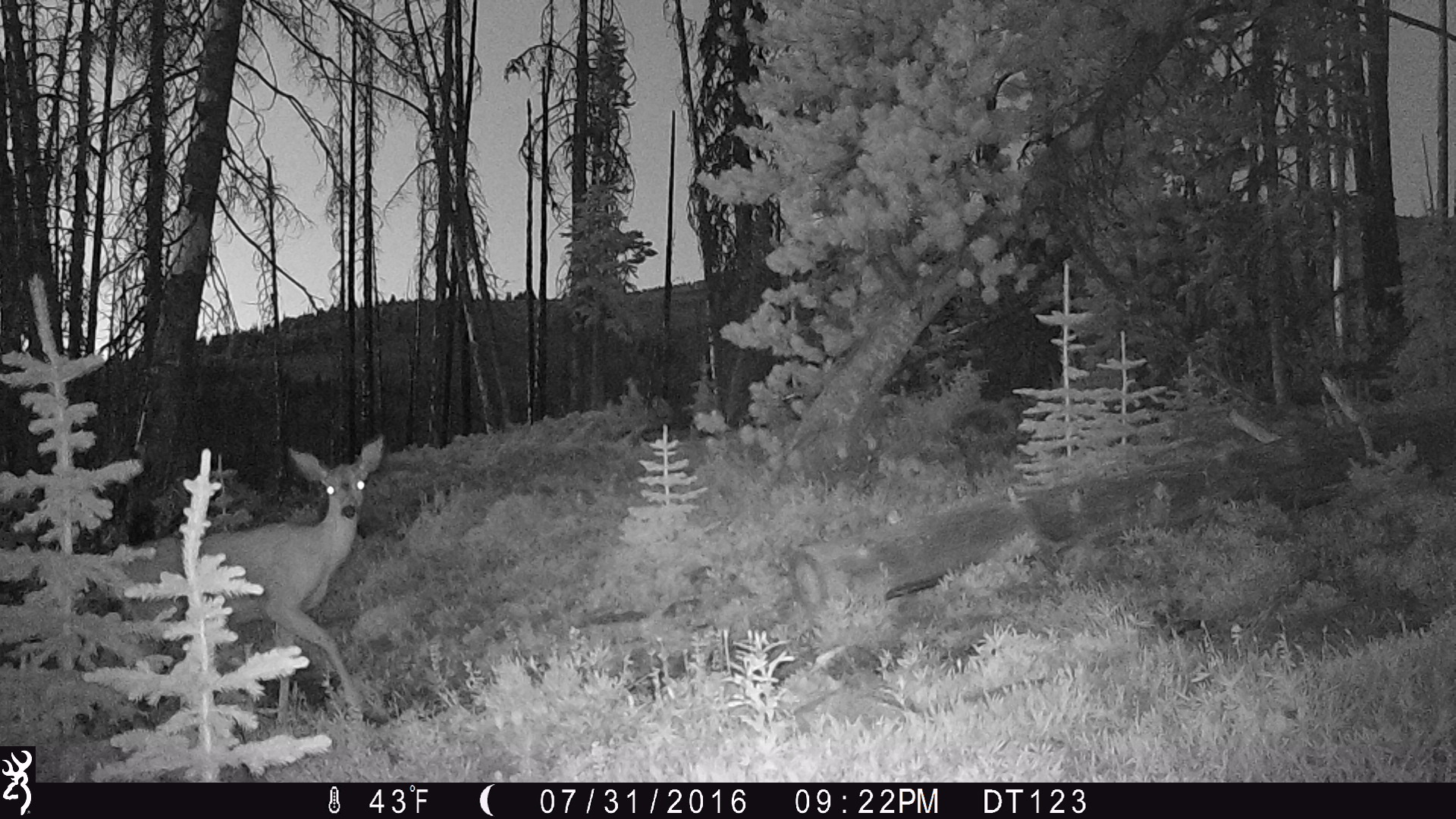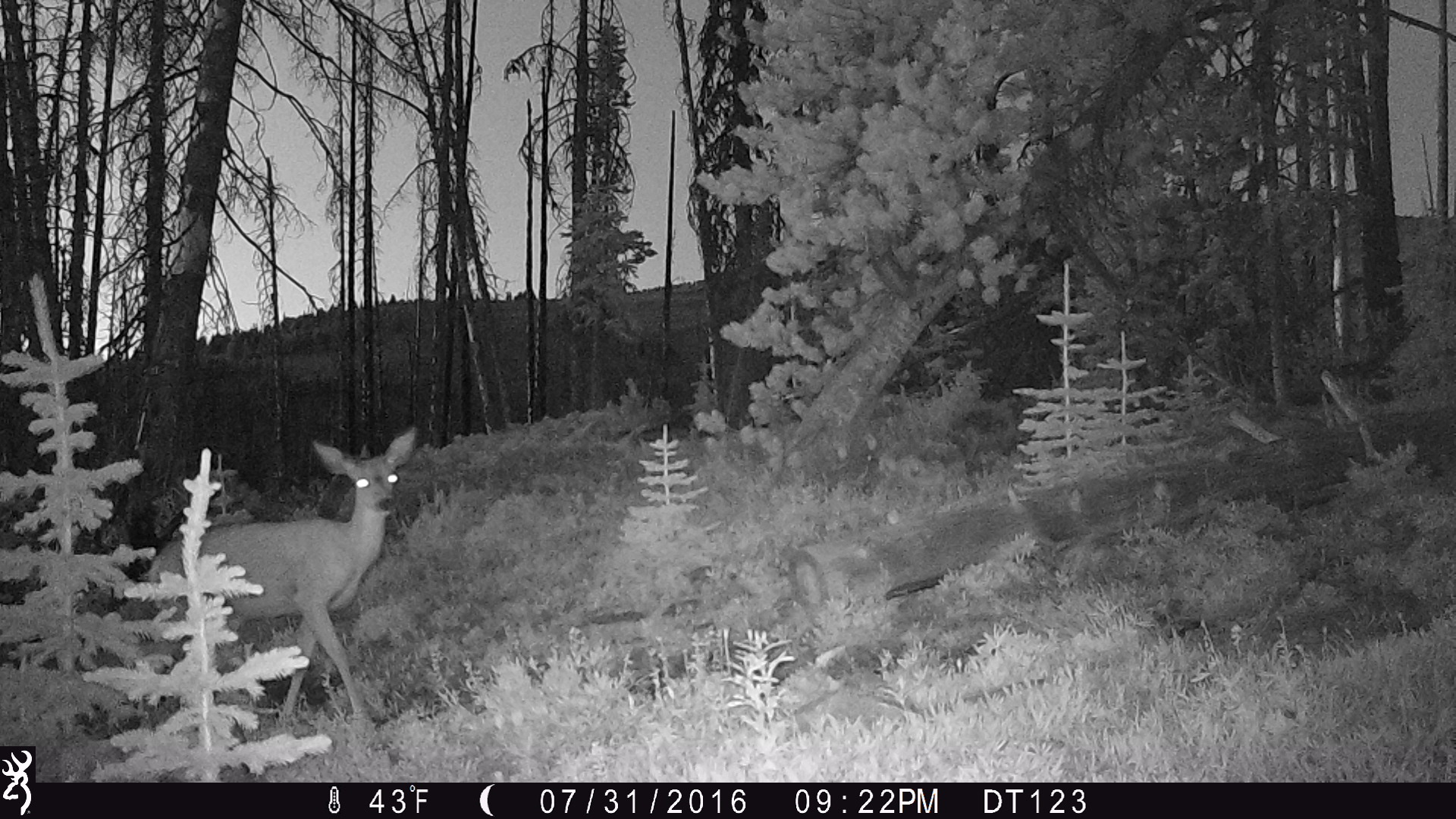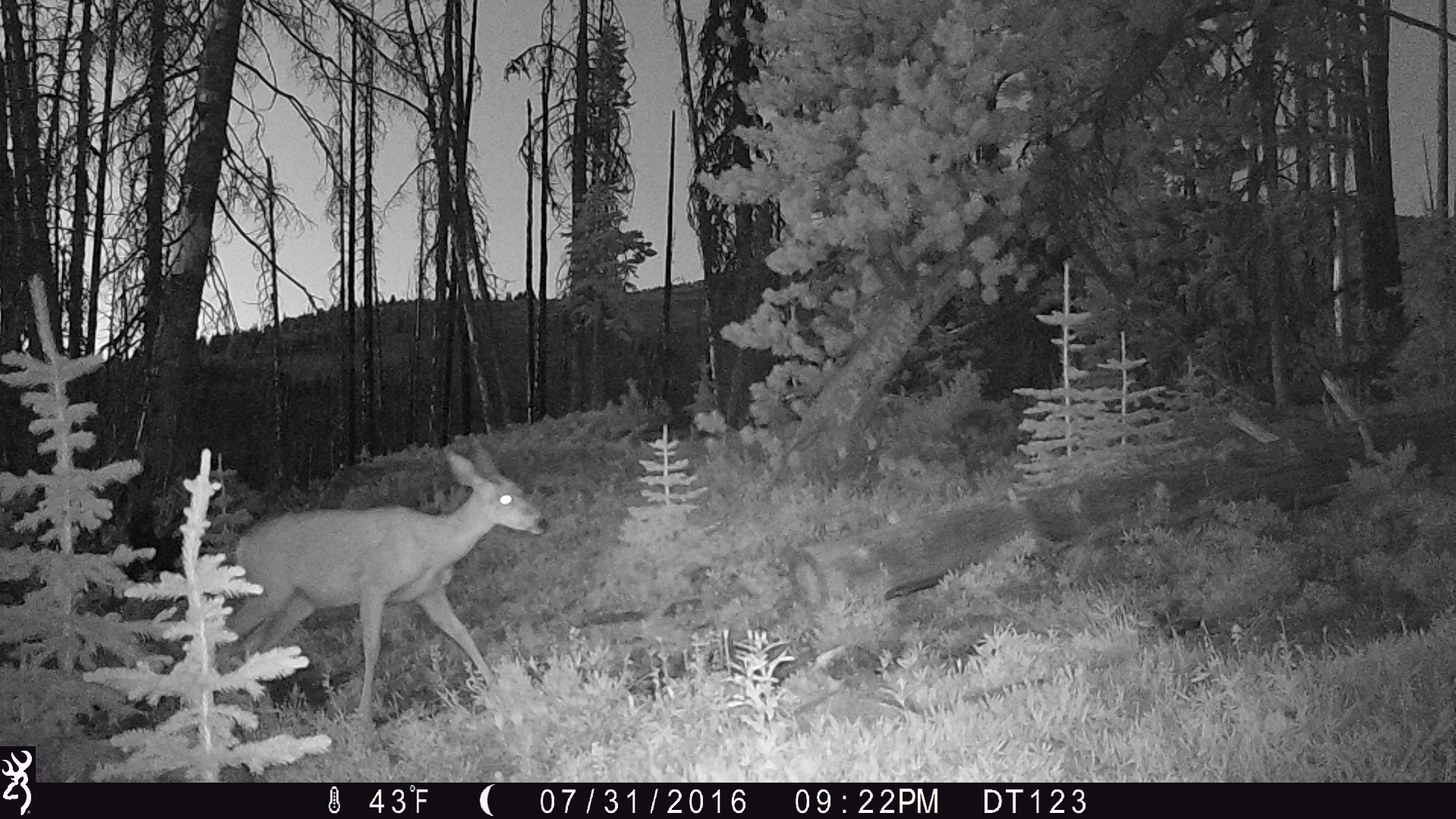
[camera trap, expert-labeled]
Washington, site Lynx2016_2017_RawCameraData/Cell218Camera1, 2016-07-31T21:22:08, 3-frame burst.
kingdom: Animalia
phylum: Chordata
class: Mammalia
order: Artiodactyla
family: Cervidae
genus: Odocoileus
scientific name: Odocoileus hemionus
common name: mule deer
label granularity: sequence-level